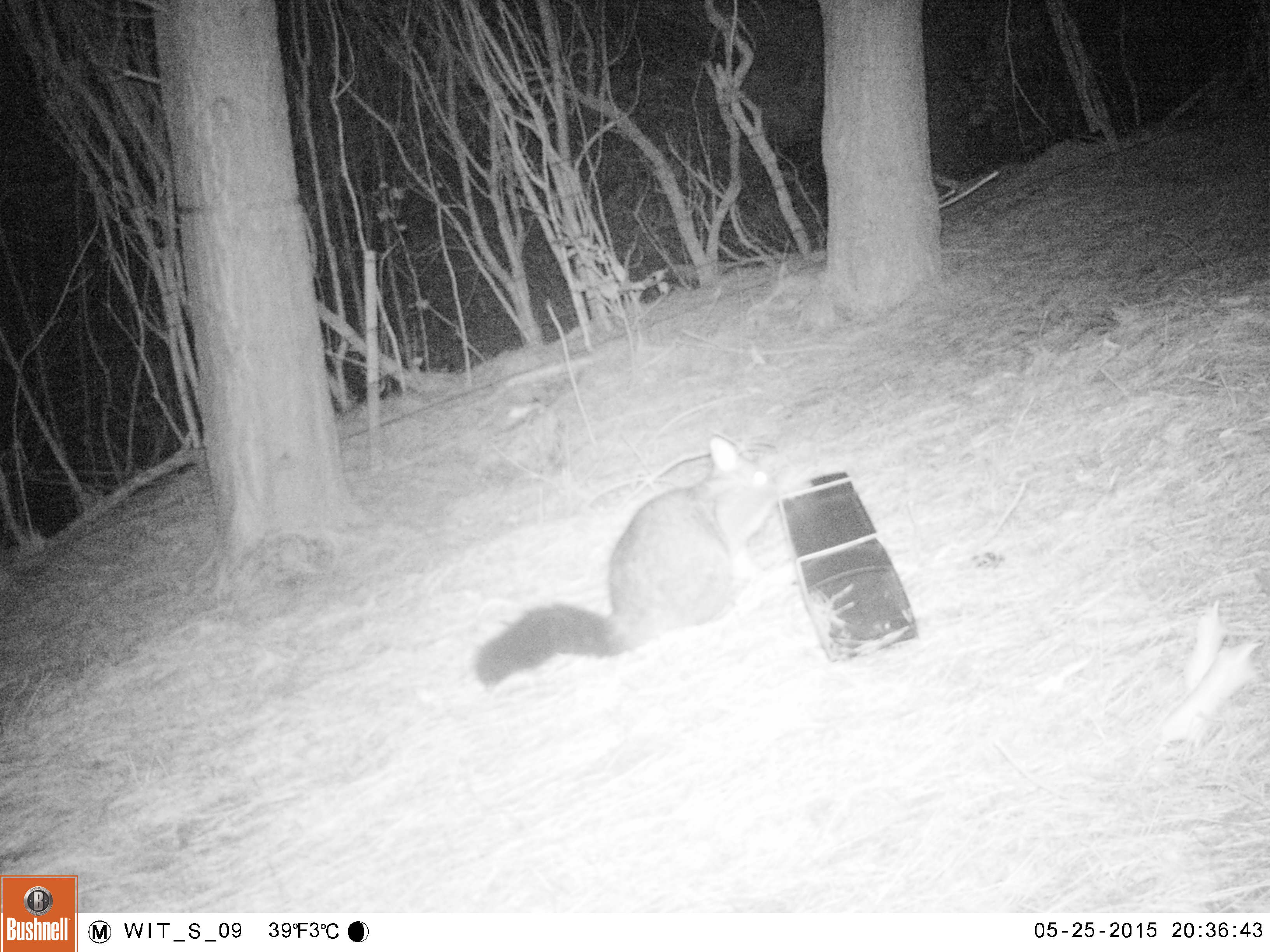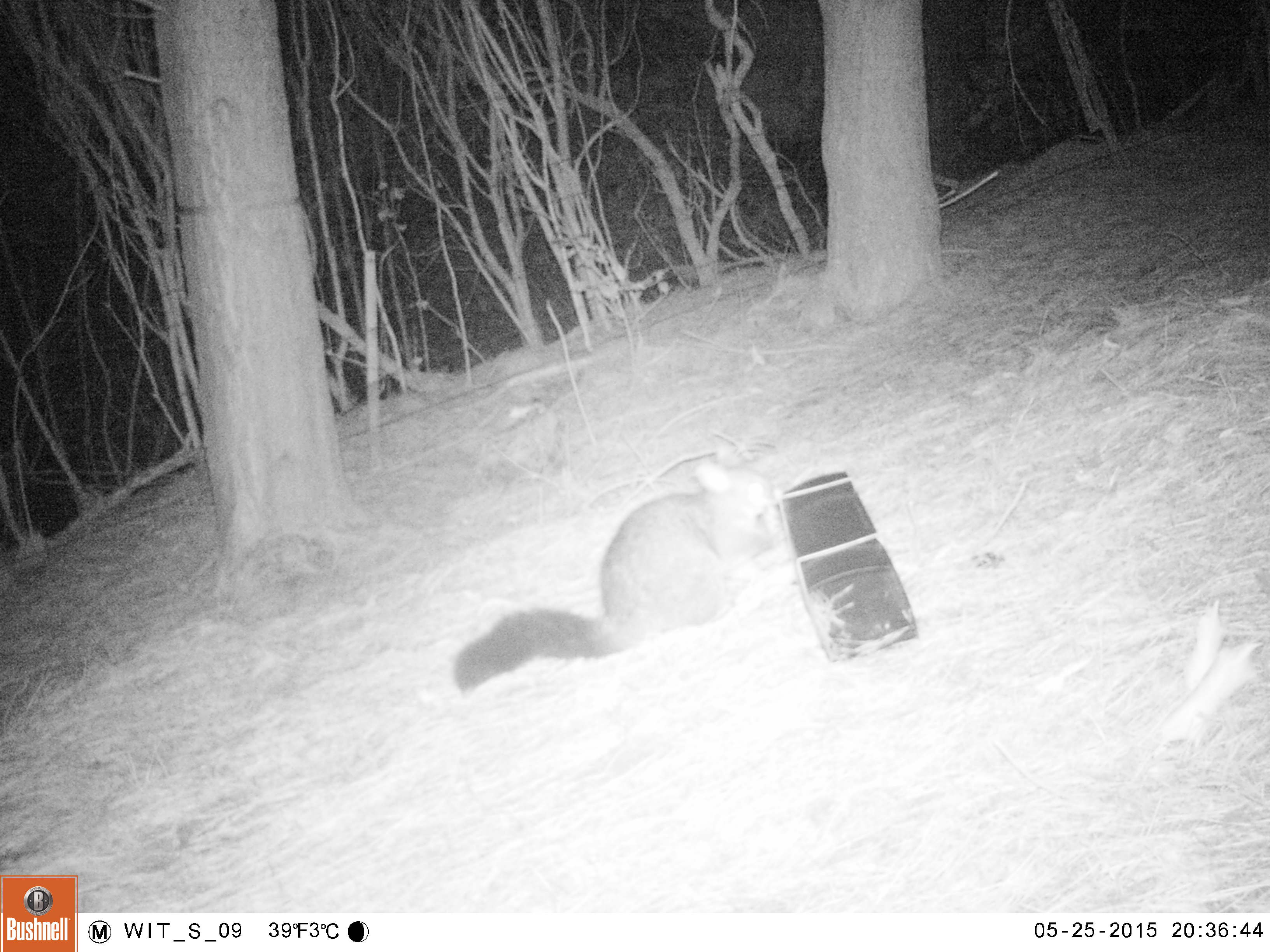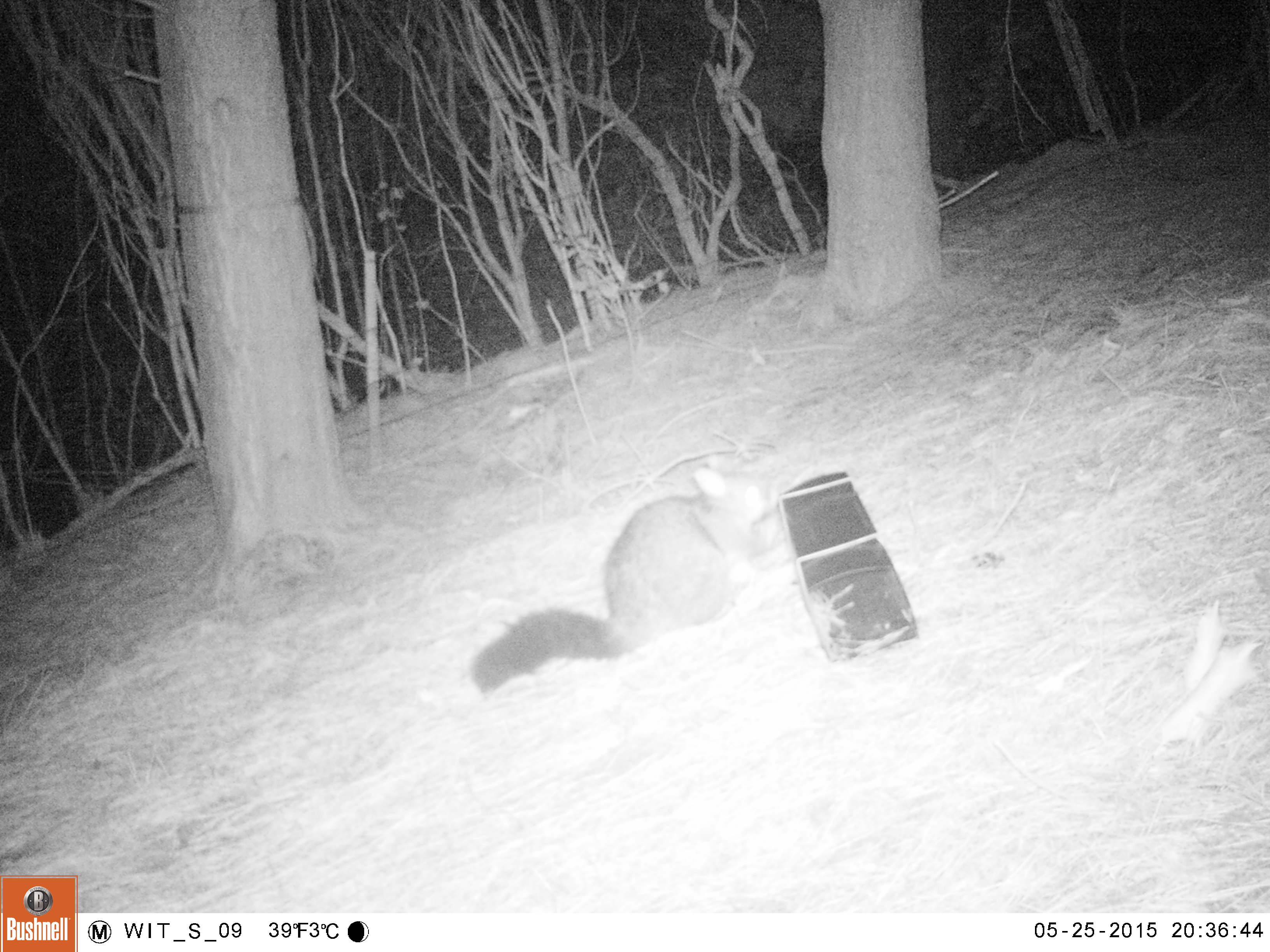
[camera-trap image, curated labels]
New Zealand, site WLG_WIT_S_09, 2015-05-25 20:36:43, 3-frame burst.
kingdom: Animalia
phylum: Chordata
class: Mammalia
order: Diprotodontia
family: Phalangeridae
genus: Trichosurus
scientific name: Trichosurus vulpecula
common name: common brushtail possum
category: possum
Possum (common brushtail possum) (Trichosurus vulpecula).